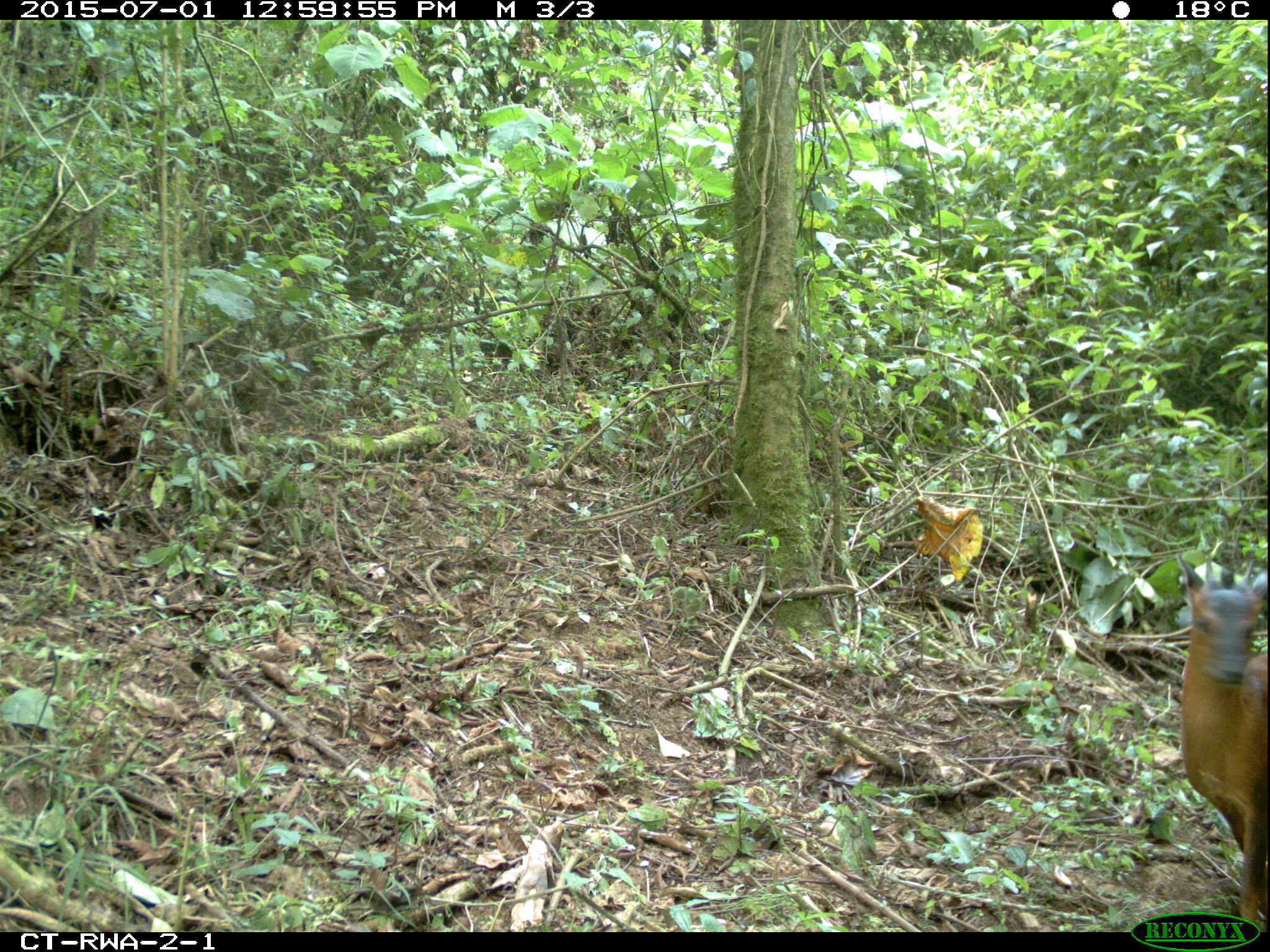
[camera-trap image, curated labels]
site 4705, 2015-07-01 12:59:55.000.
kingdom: Animalia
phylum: Chordata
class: Mammalia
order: Artiodactyla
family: Bovidae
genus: Cephalophus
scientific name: Cephalophus nigrifrons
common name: black-fronted duiker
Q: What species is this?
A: Cephalophus nigrifrons (black-fronted duiker).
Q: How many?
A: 1.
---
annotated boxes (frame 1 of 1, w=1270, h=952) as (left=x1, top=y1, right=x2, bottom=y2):
cephalophus nigrifrons: (left=1174, top=550, right=1270, bottom=927)